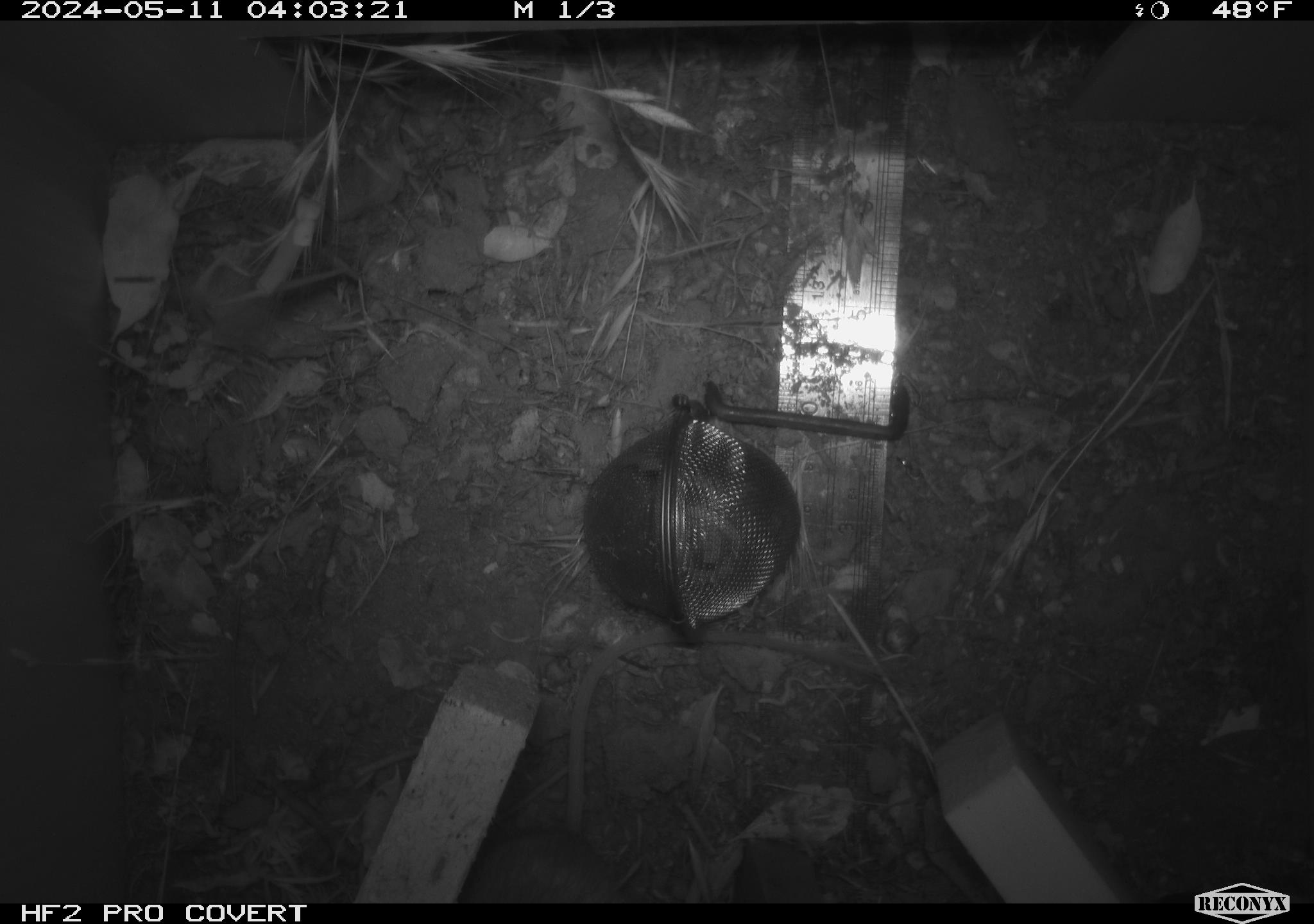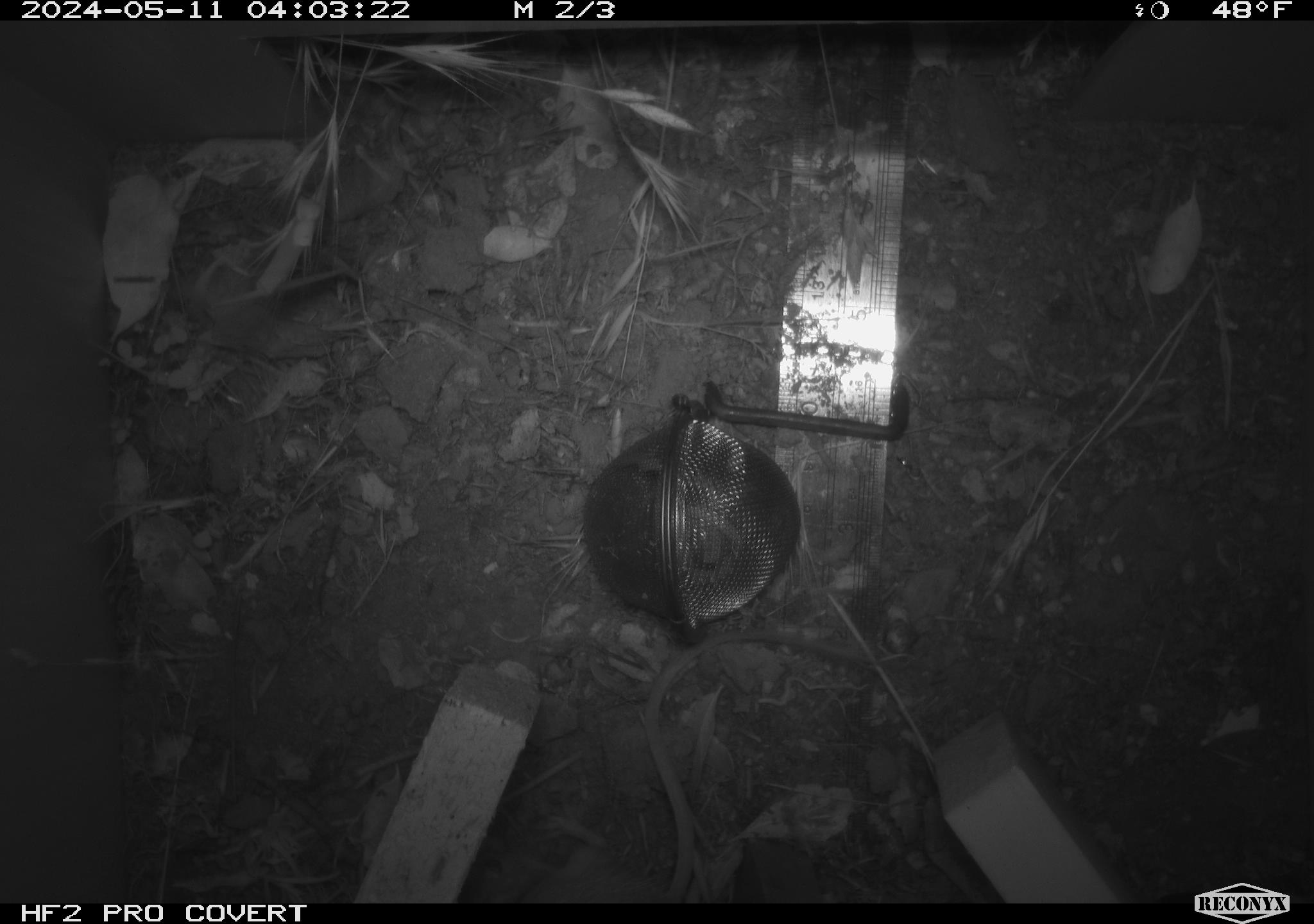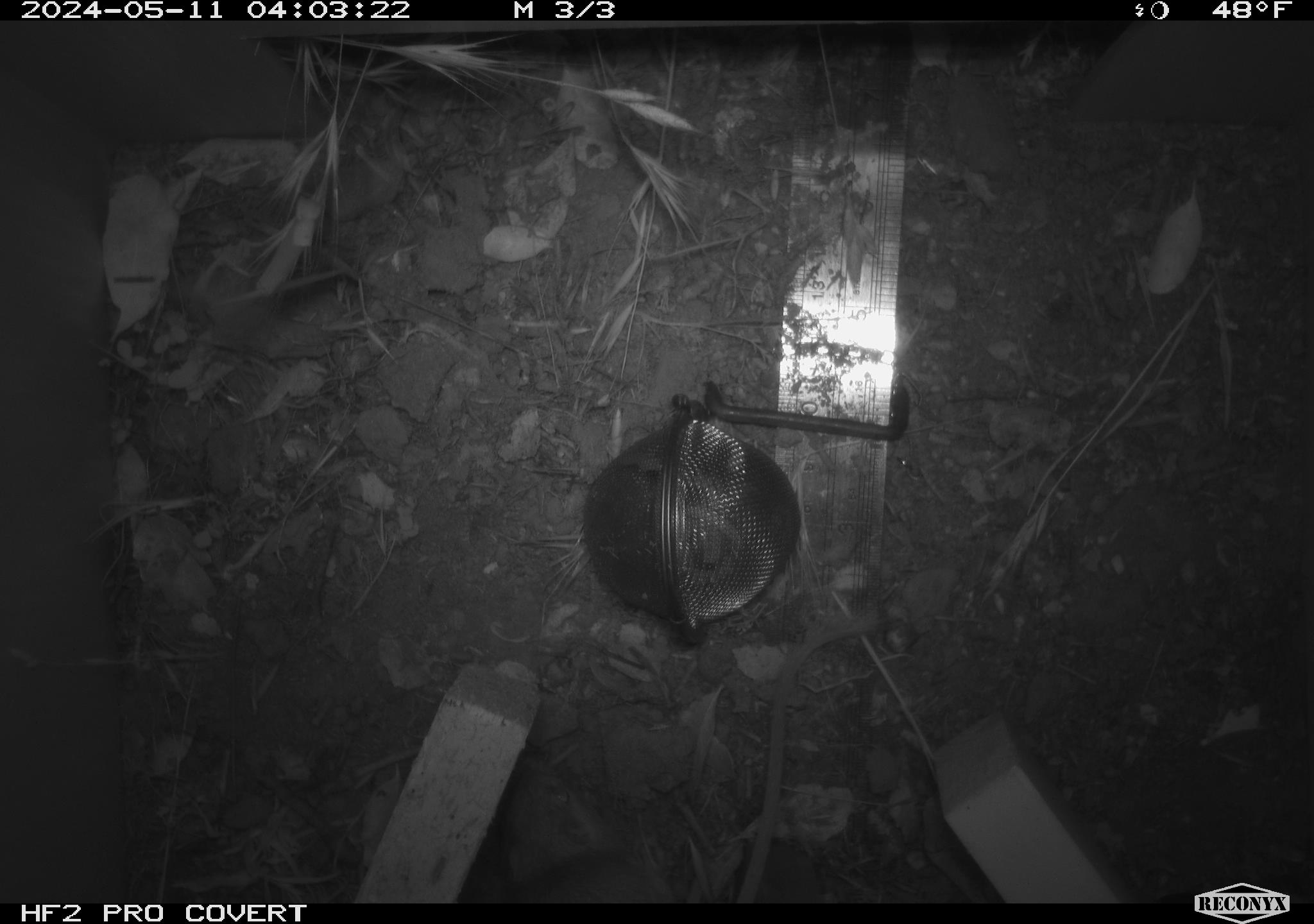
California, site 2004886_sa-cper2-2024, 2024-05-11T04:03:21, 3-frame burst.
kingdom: Animalia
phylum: Chordata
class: Mammalia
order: Rodentia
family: Heteromyidae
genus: Dipodomys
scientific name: Dipodomys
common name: kangaroo rats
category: dipodomys species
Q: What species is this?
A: Dipodomys species (kangaroo rats) (Dipodomys).